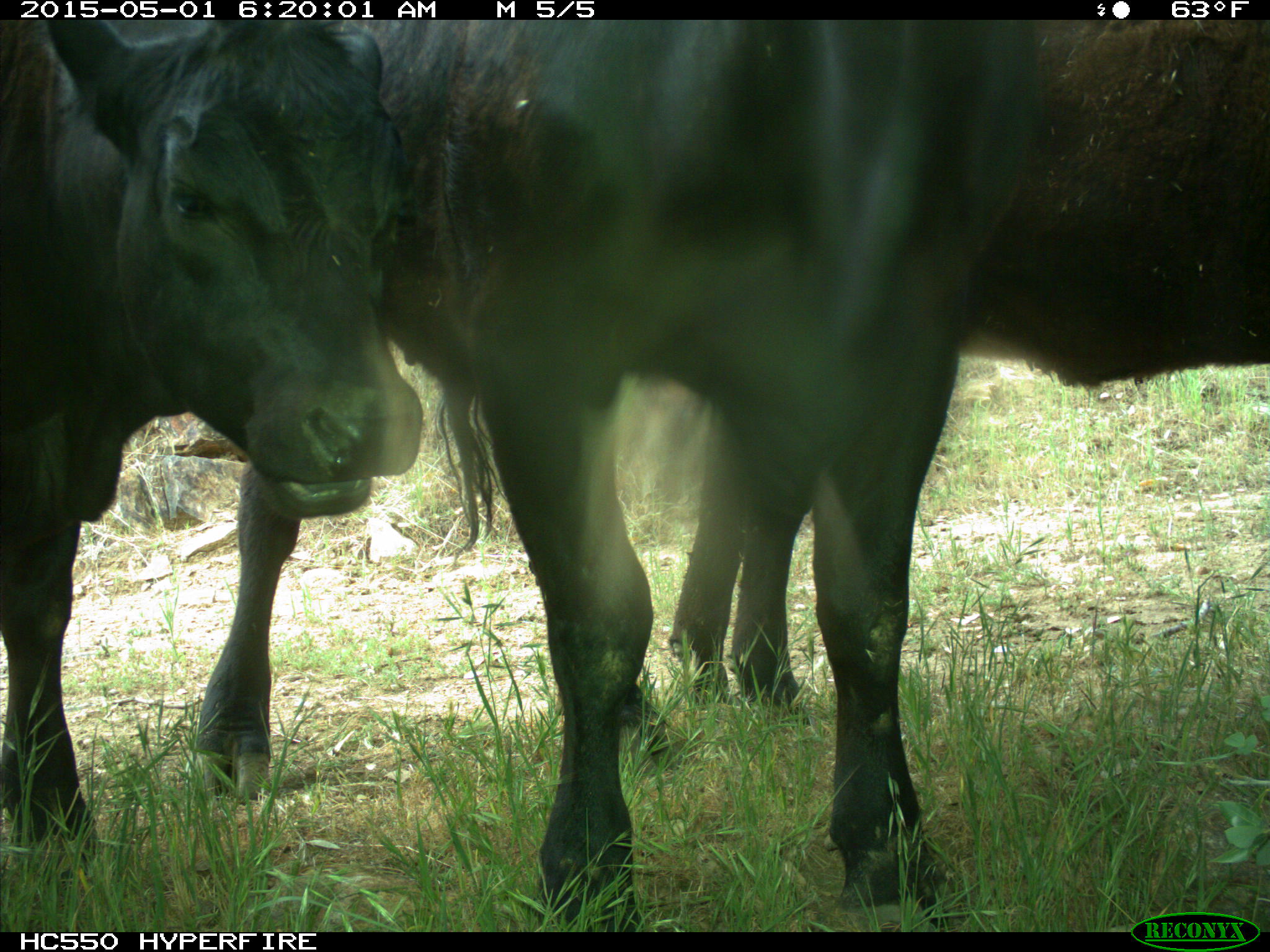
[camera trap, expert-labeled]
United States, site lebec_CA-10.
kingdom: Animalia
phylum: Chordata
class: Mammalia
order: Artiodactyla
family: Bovidae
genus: Bos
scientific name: Bos taurus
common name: domestic cow